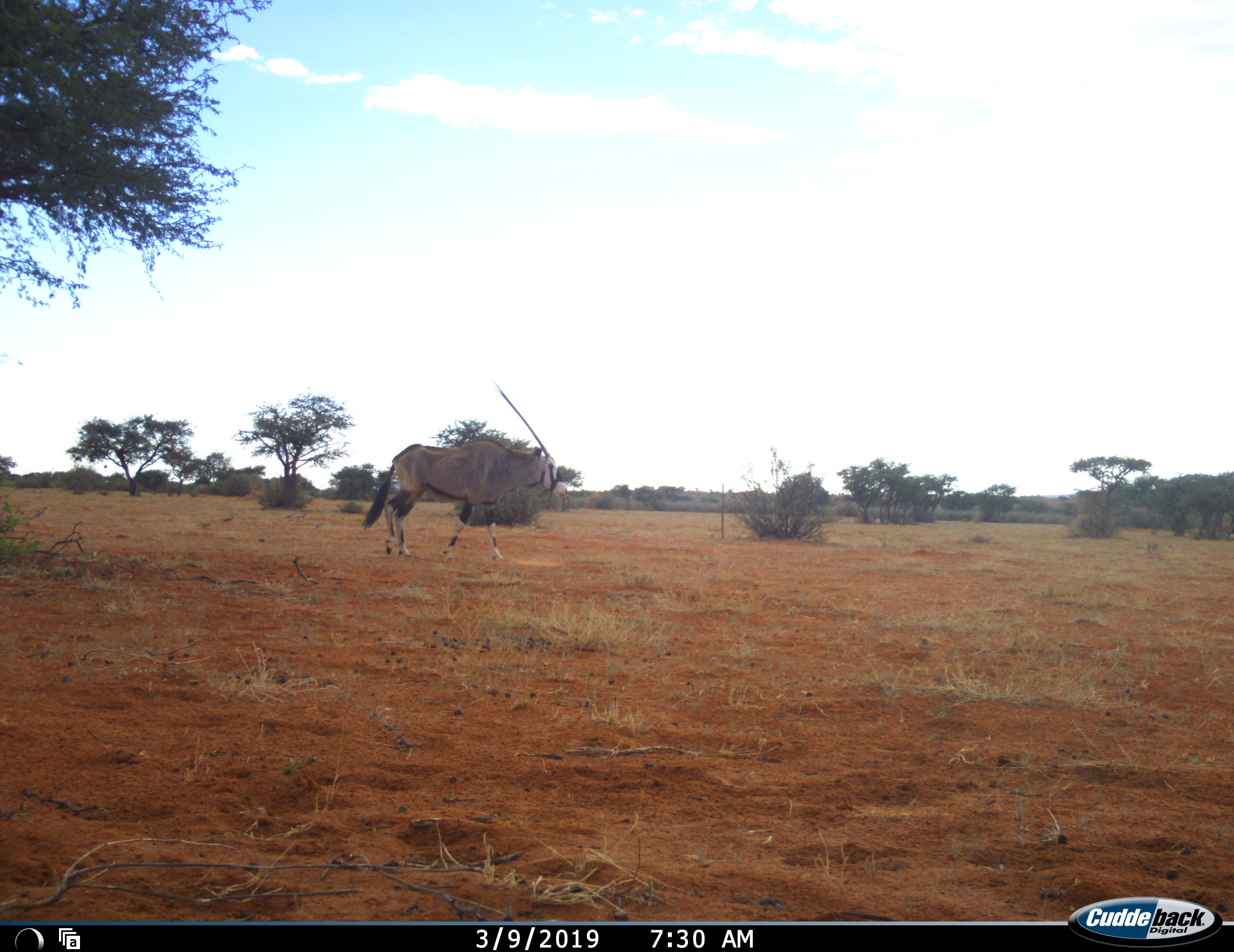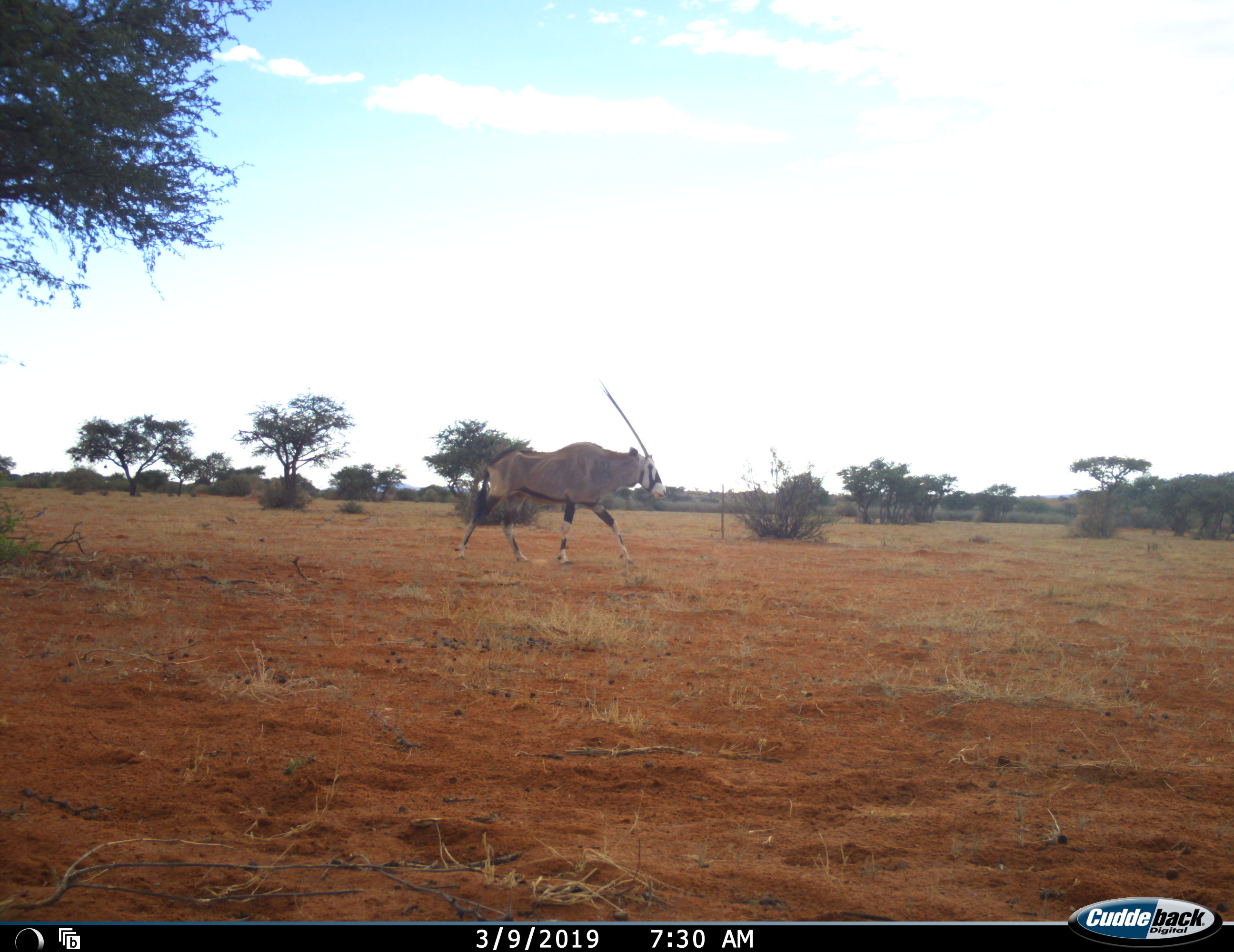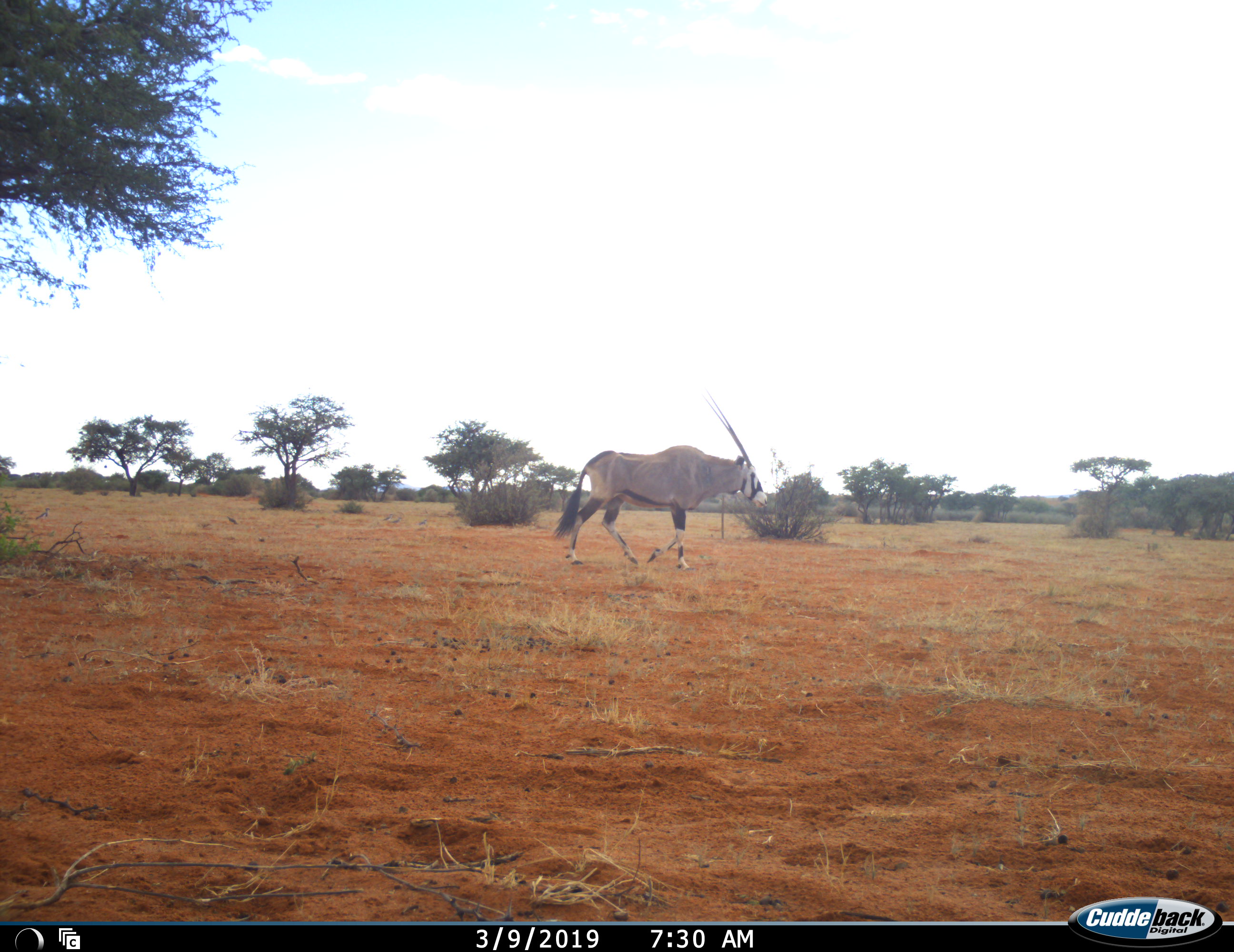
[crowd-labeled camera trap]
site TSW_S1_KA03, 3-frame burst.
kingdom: Animalia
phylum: Chordata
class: Mammalia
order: Artiodactyla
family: Bovidae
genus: Oryx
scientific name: Oryx gazella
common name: gemsbok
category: oryx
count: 1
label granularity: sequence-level